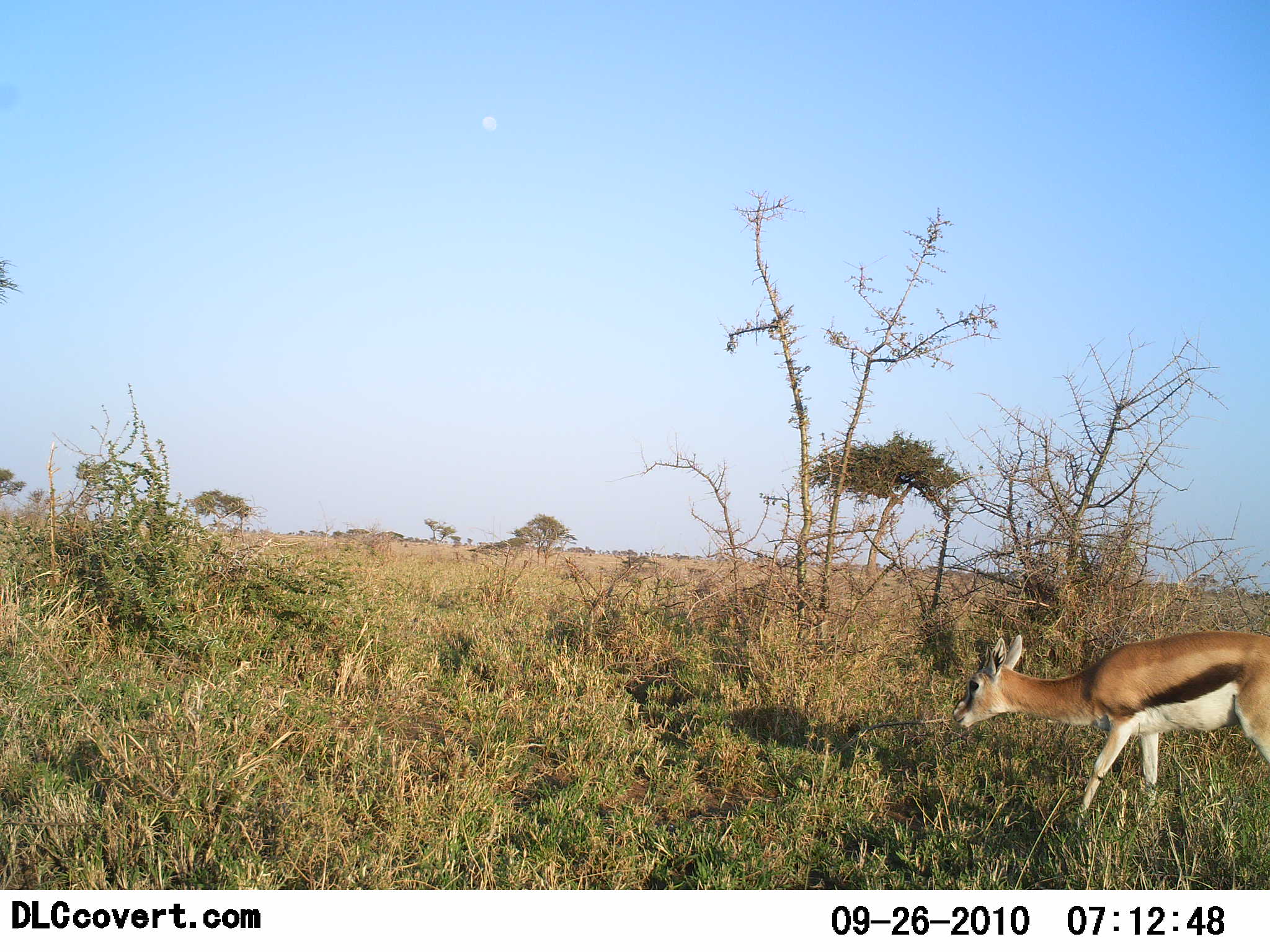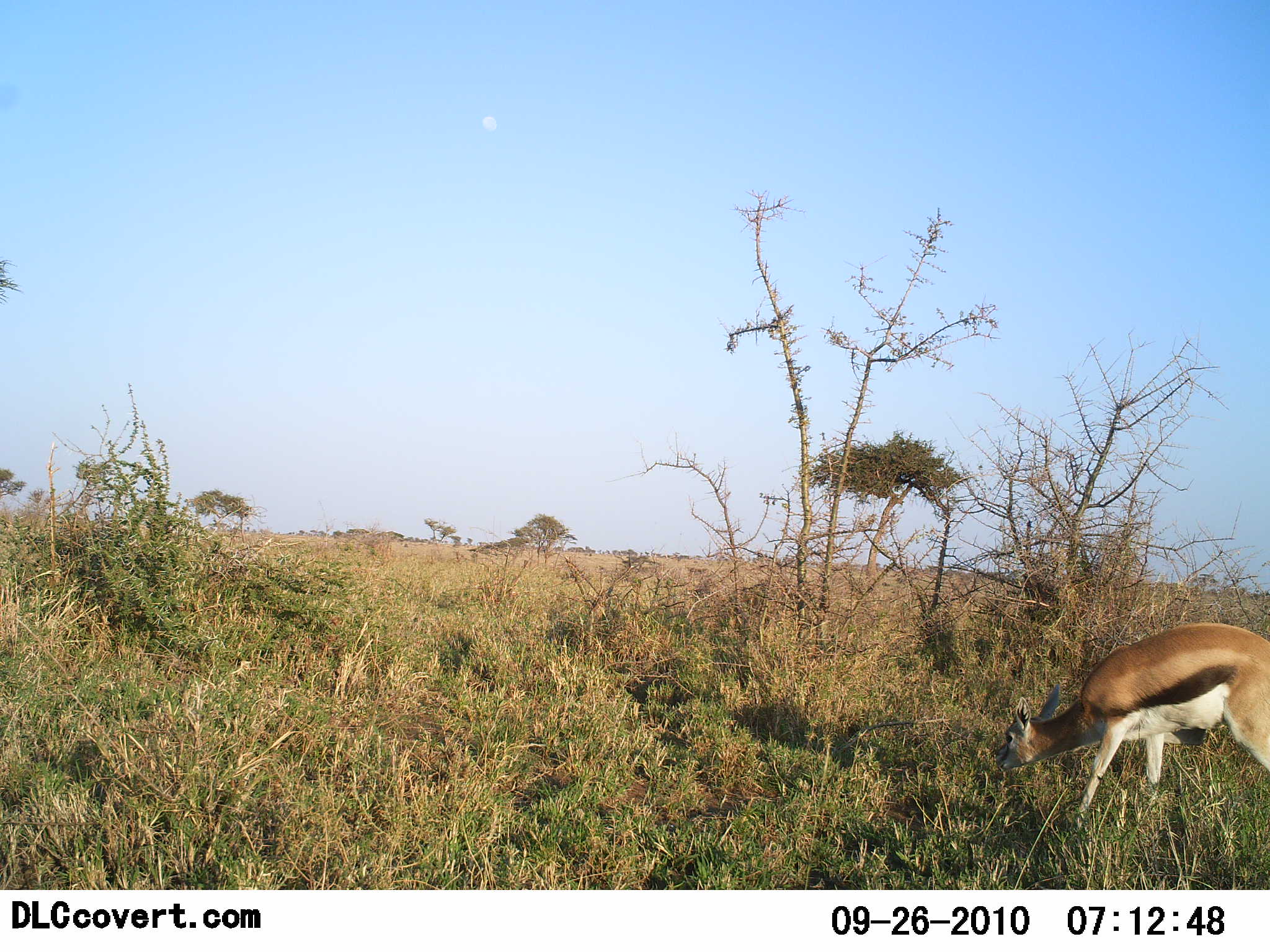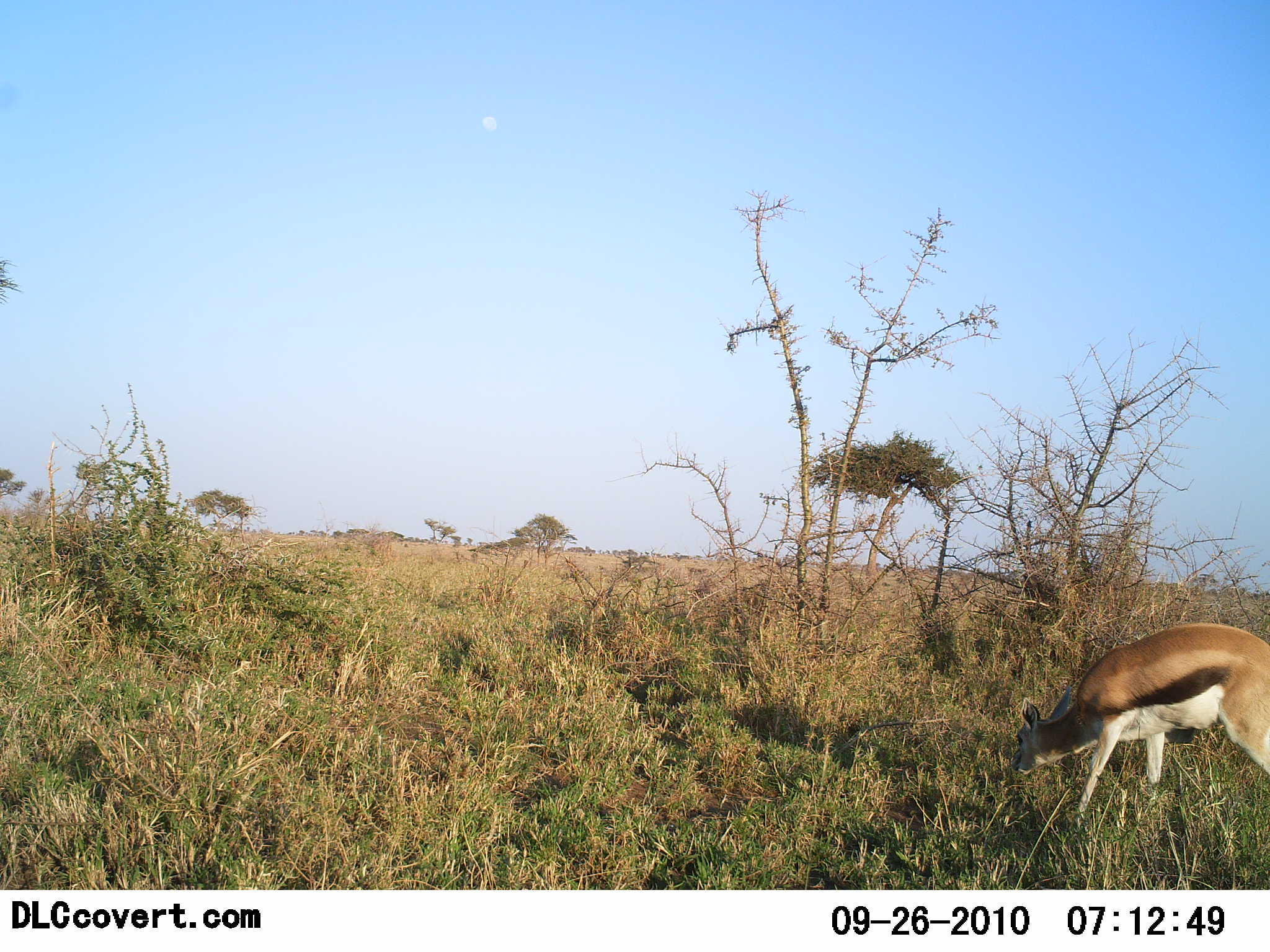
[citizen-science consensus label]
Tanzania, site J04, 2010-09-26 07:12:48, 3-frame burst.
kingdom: Animalia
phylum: Chordata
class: Mammalia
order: Artiodactyla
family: Bovidae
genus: Eudorcas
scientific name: Eudorcas thomsonii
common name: thomson's gazelle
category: gazellethomsons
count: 1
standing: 23%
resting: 0%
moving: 0%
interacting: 0%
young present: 0%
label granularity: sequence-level